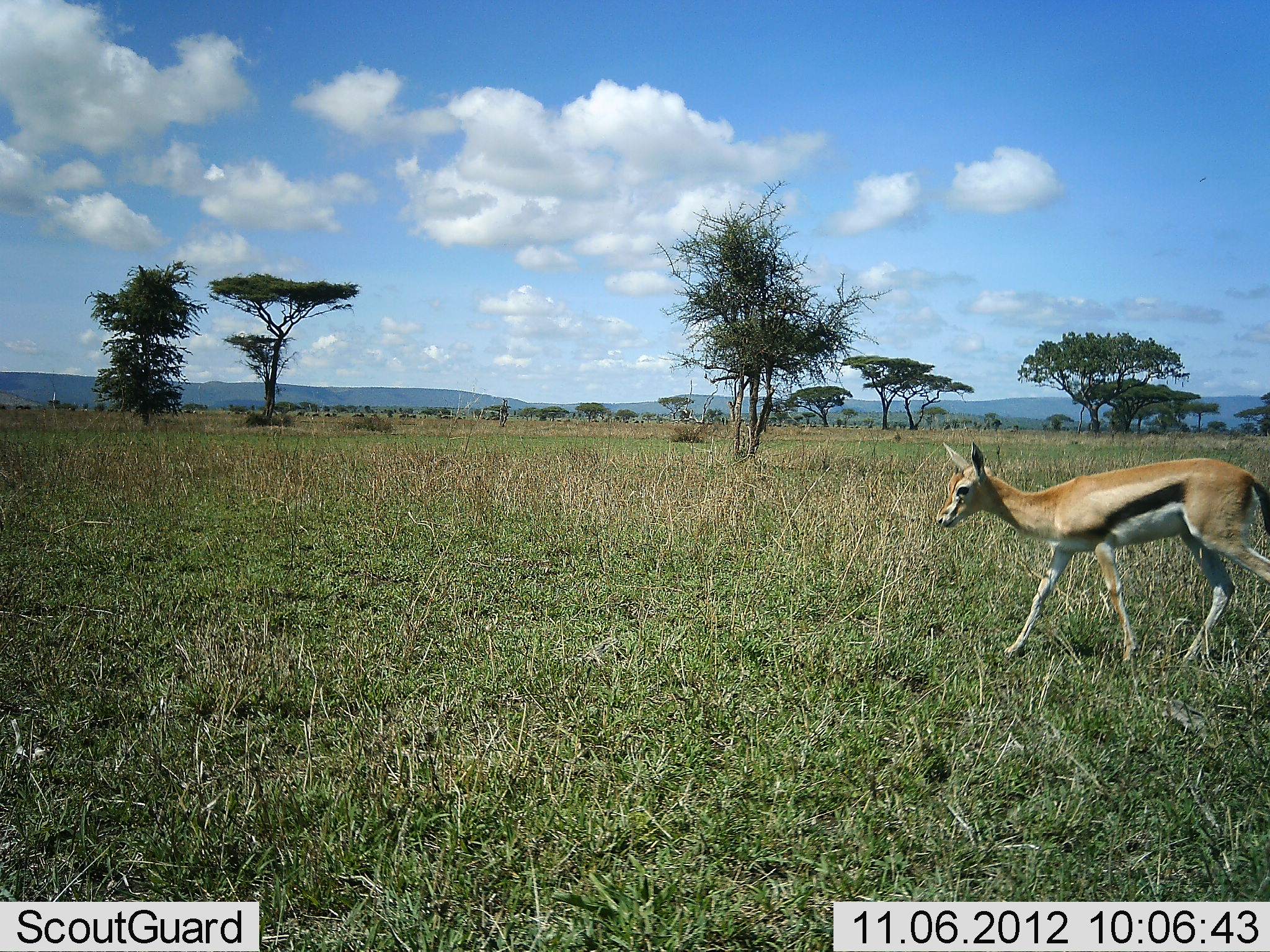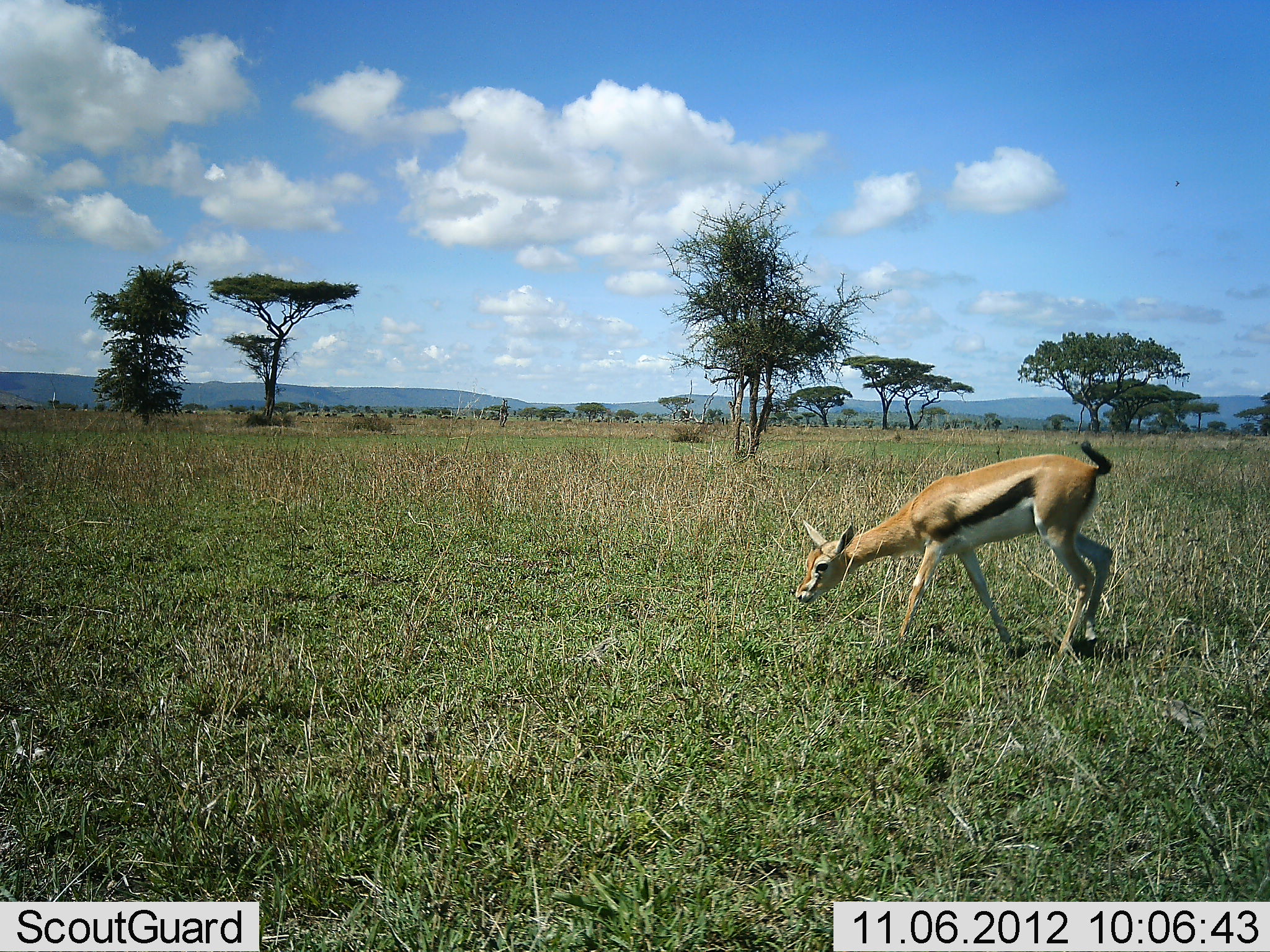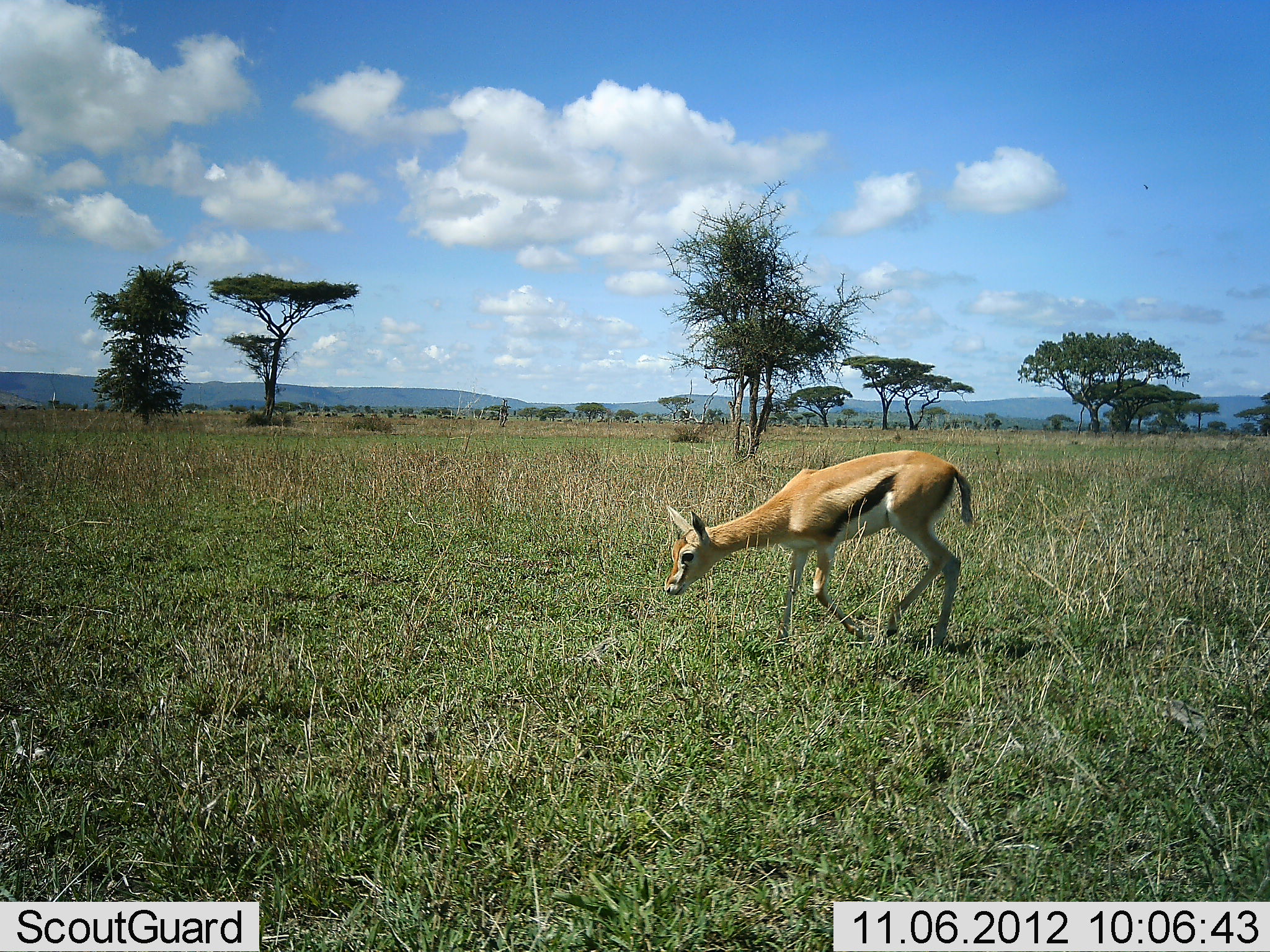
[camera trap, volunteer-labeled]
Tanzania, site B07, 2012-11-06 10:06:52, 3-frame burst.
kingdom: Animalia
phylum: Chordata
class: Mammalia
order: Artiodactyla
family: Bovidae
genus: Eudorcas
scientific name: Eudorcas thomsonii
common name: thomson's gazelle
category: gazellethomsons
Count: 1.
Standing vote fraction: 10%.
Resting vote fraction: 0%.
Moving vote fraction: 90%.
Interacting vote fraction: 0%.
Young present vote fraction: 10%.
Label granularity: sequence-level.